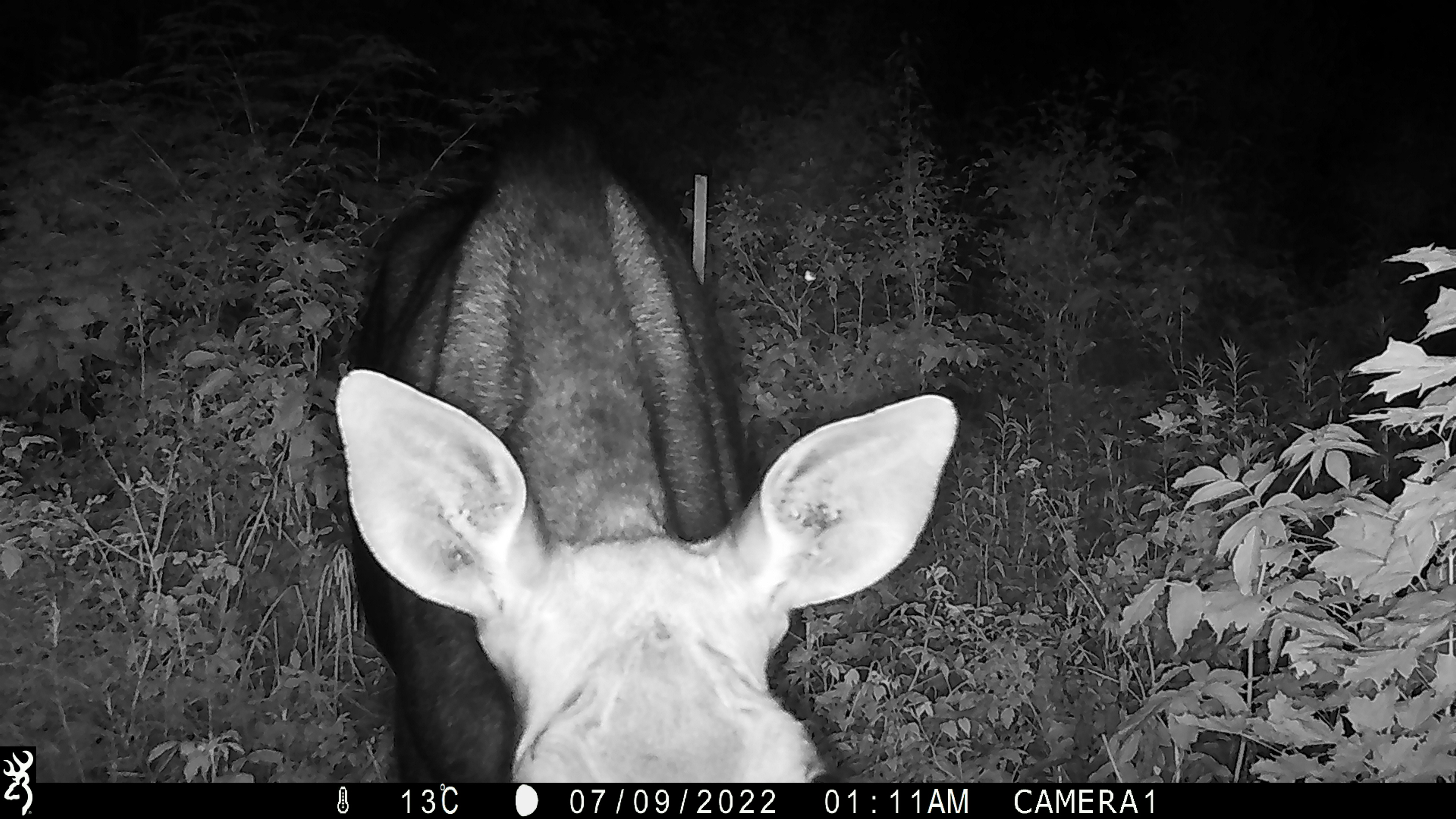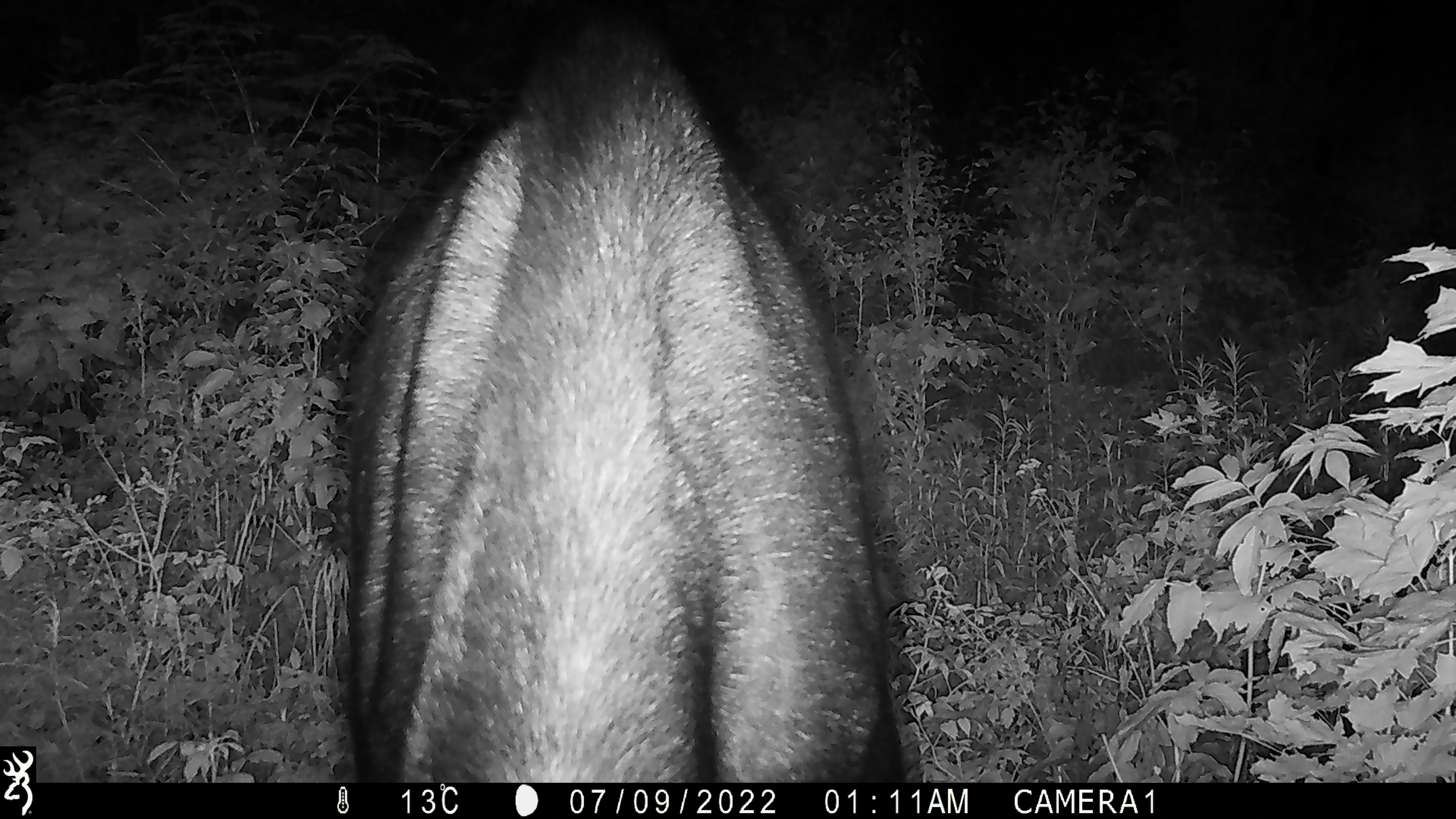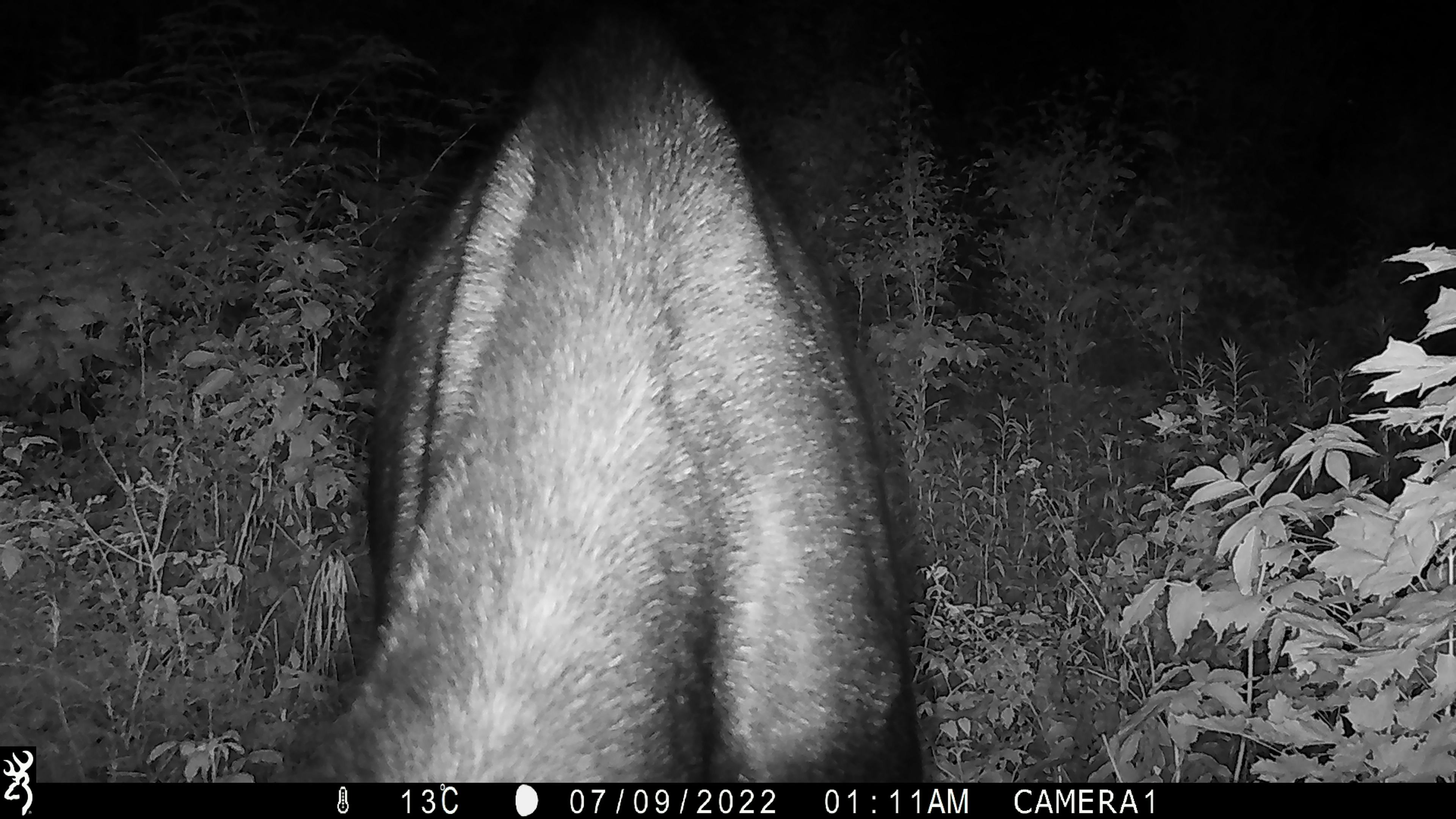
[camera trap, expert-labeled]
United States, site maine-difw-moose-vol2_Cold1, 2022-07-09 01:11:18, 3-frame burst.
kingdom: Animalia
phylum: Chordata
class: Mammalia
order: Artiodactyla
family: Cervidae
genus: Alces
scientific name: Alces alces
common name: moose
Moose (Alces alces).